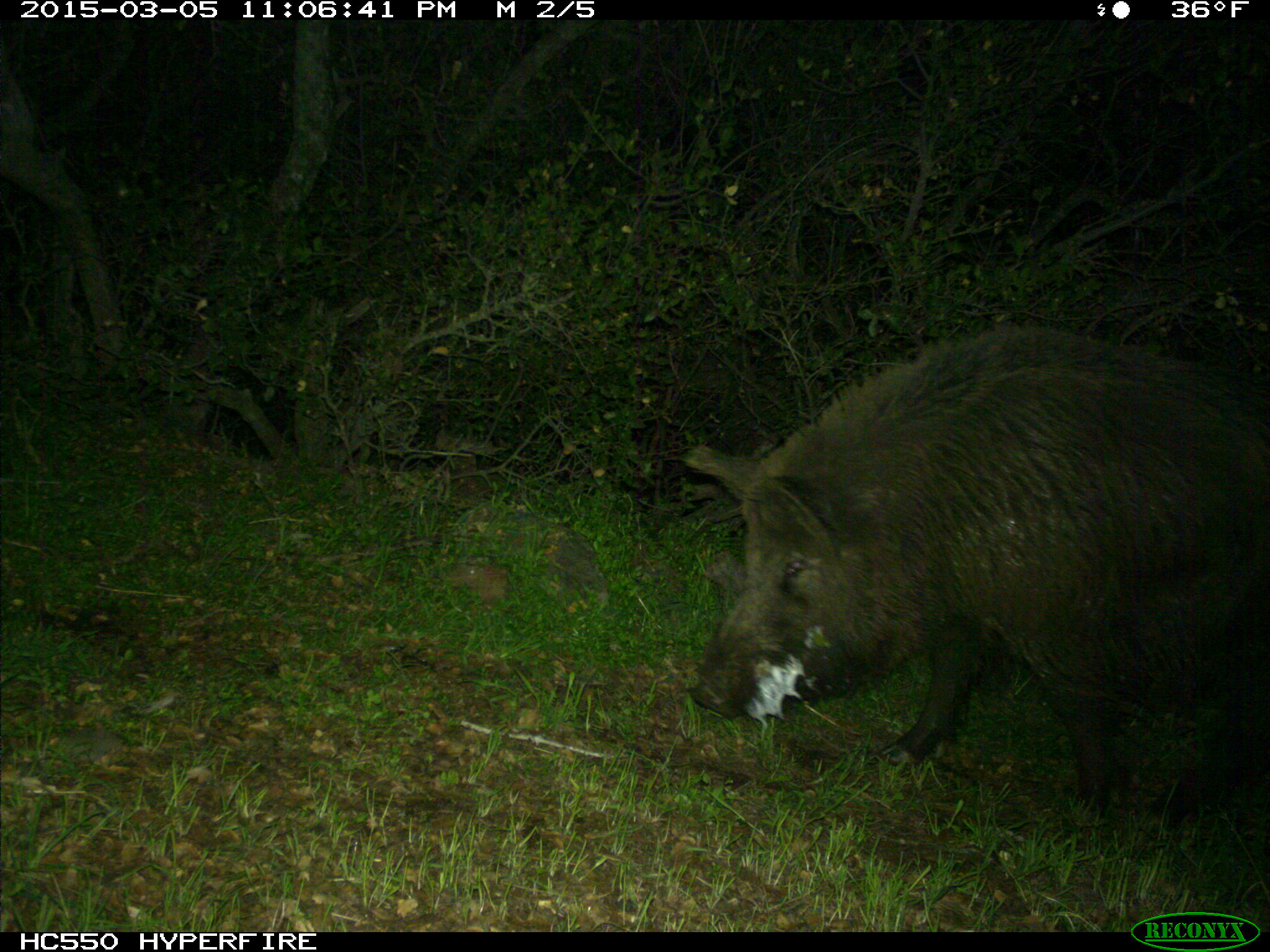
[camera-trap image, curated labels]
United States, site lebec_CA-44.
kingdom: Animalia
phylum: Chordata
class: Mammalia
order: Artiodactyla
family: Suidae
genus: Sus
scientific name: Sus scrofa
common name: wild boar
Sus scrofa (wild boar).